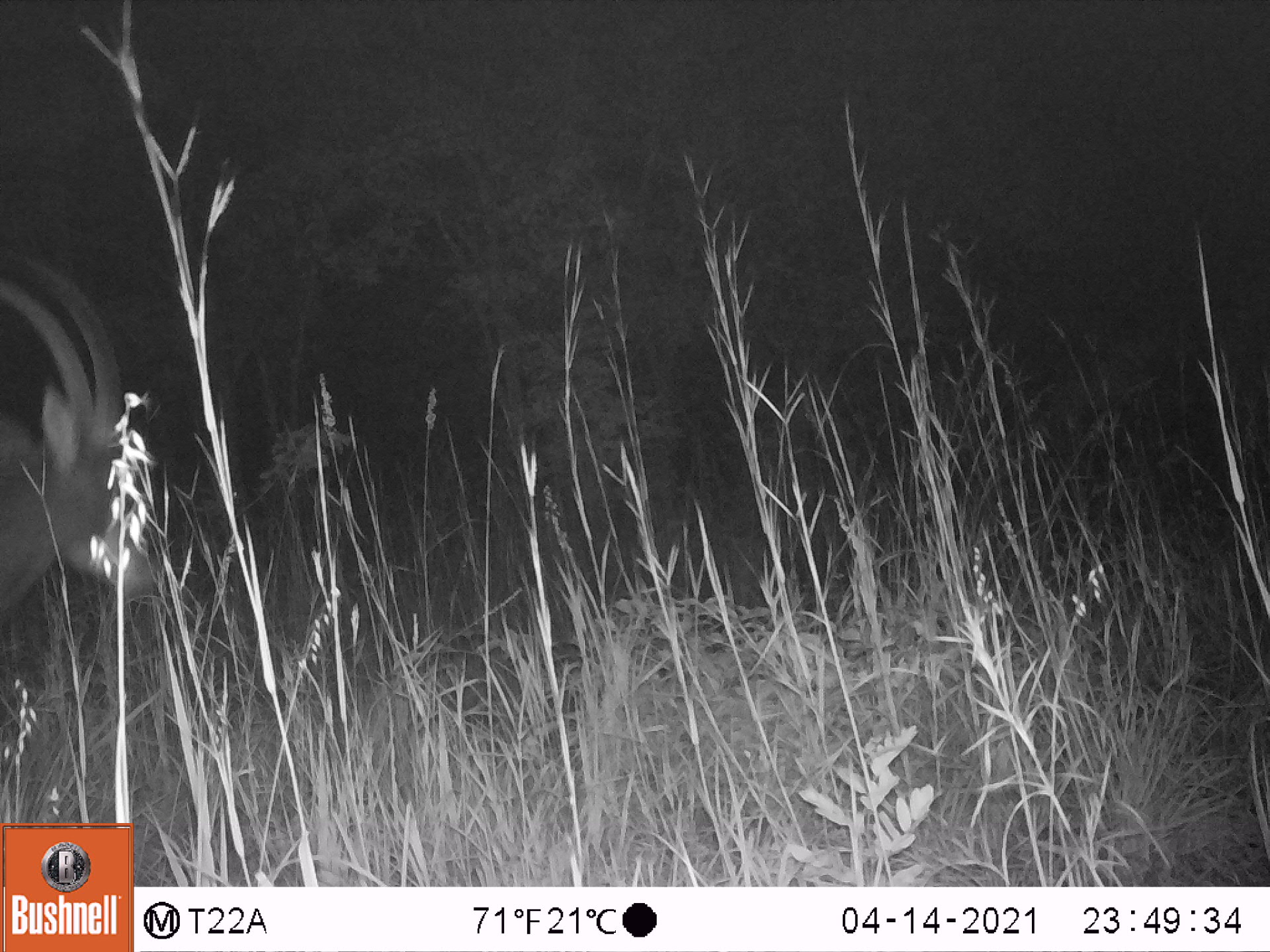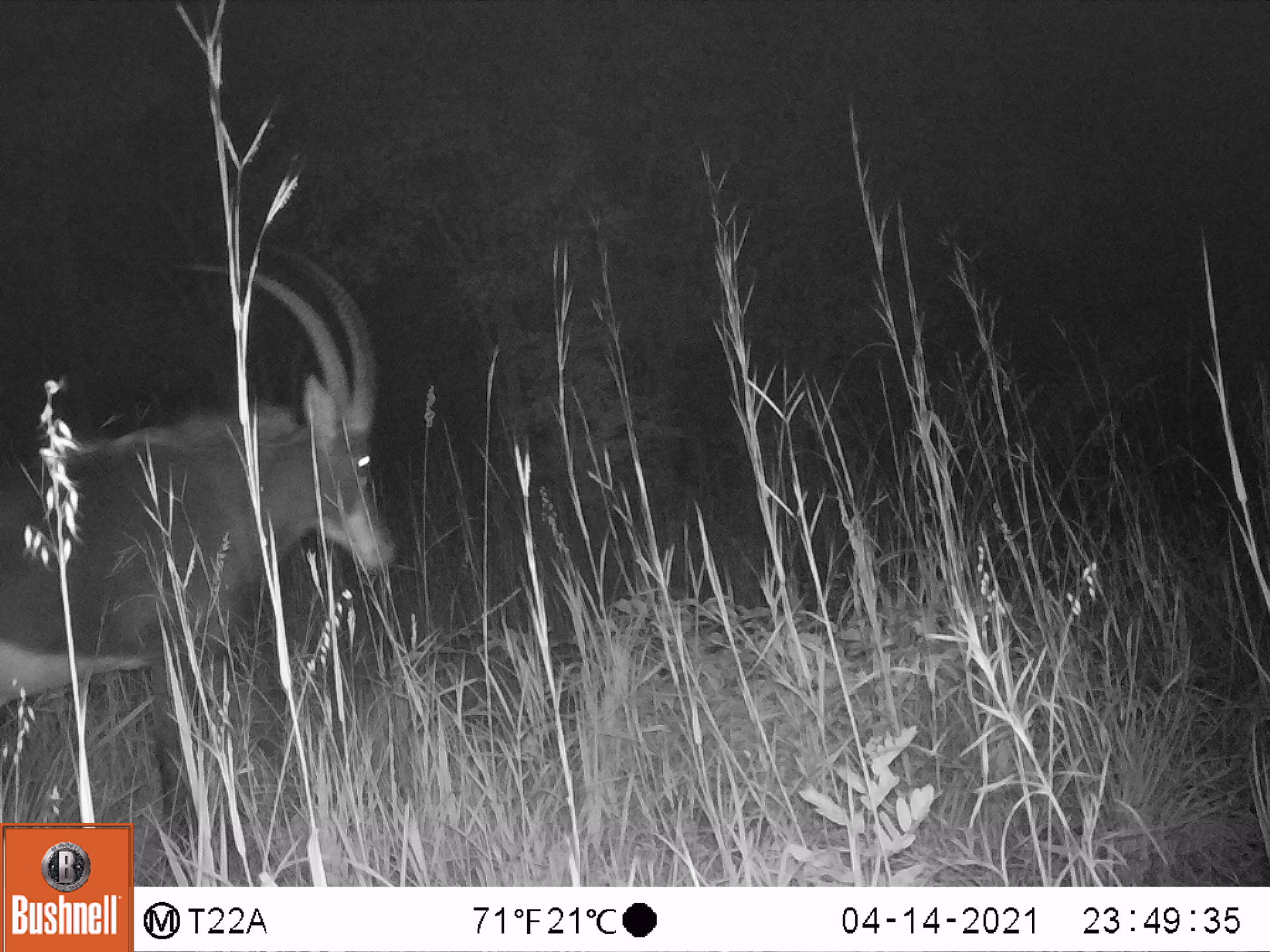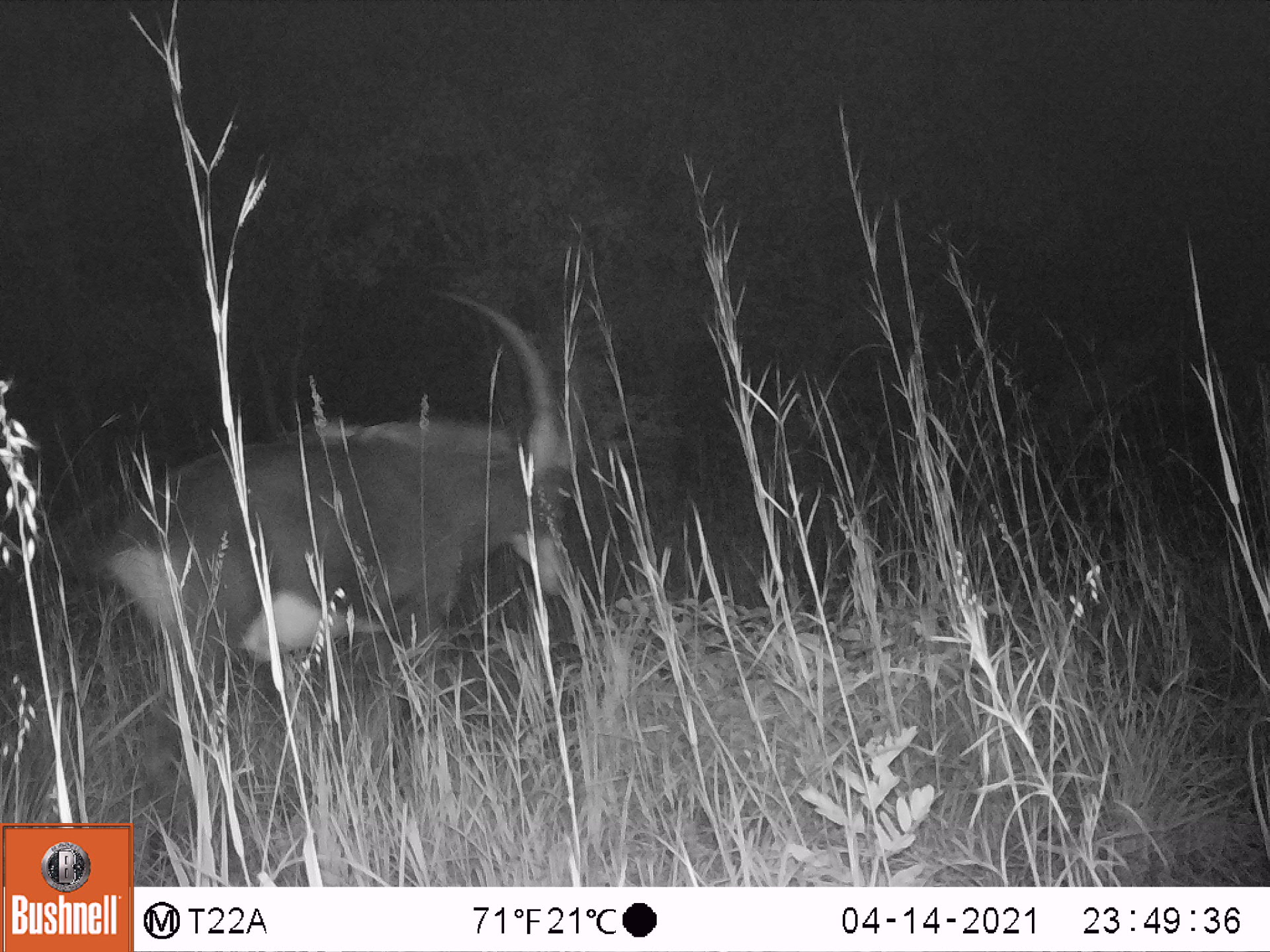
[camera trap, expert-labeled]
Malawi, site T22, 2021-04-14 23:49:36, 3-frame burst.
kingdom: Animalia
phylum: Chordata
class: Mammalia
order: Artiodactyla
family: Bovidae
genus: Hippotragus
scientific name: Hippotragus niger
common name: sable antelope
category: sable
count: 1